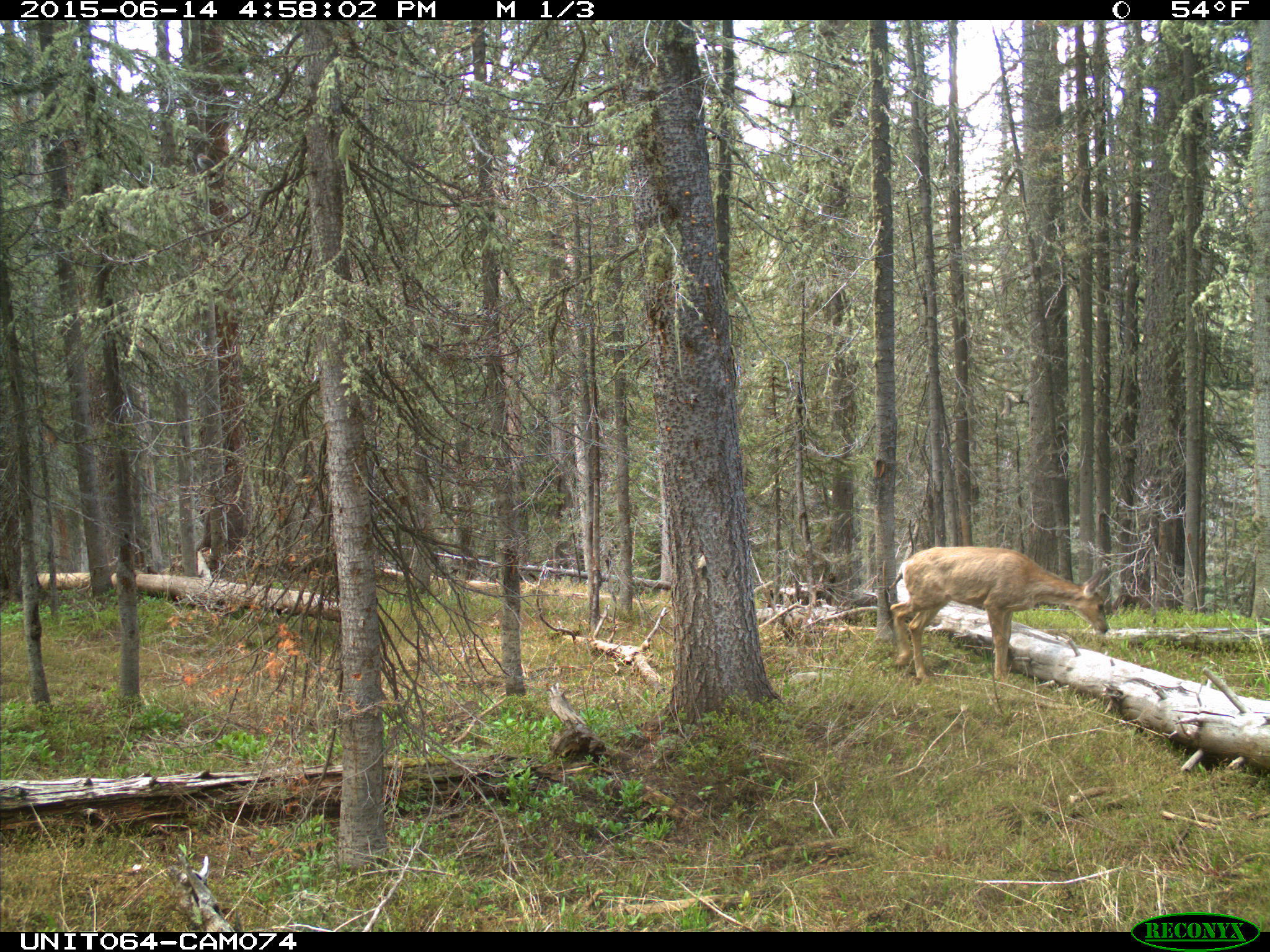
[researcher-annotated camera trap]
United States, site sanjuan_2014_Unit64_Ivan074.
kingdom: Animalia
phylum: Chordata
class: Mammalia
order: Artiodactyla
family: Cervidae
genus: Odocoileus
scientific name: Odocoileus hemionus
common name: mule deer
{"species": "Odocoileus hemionus (mule deer)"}